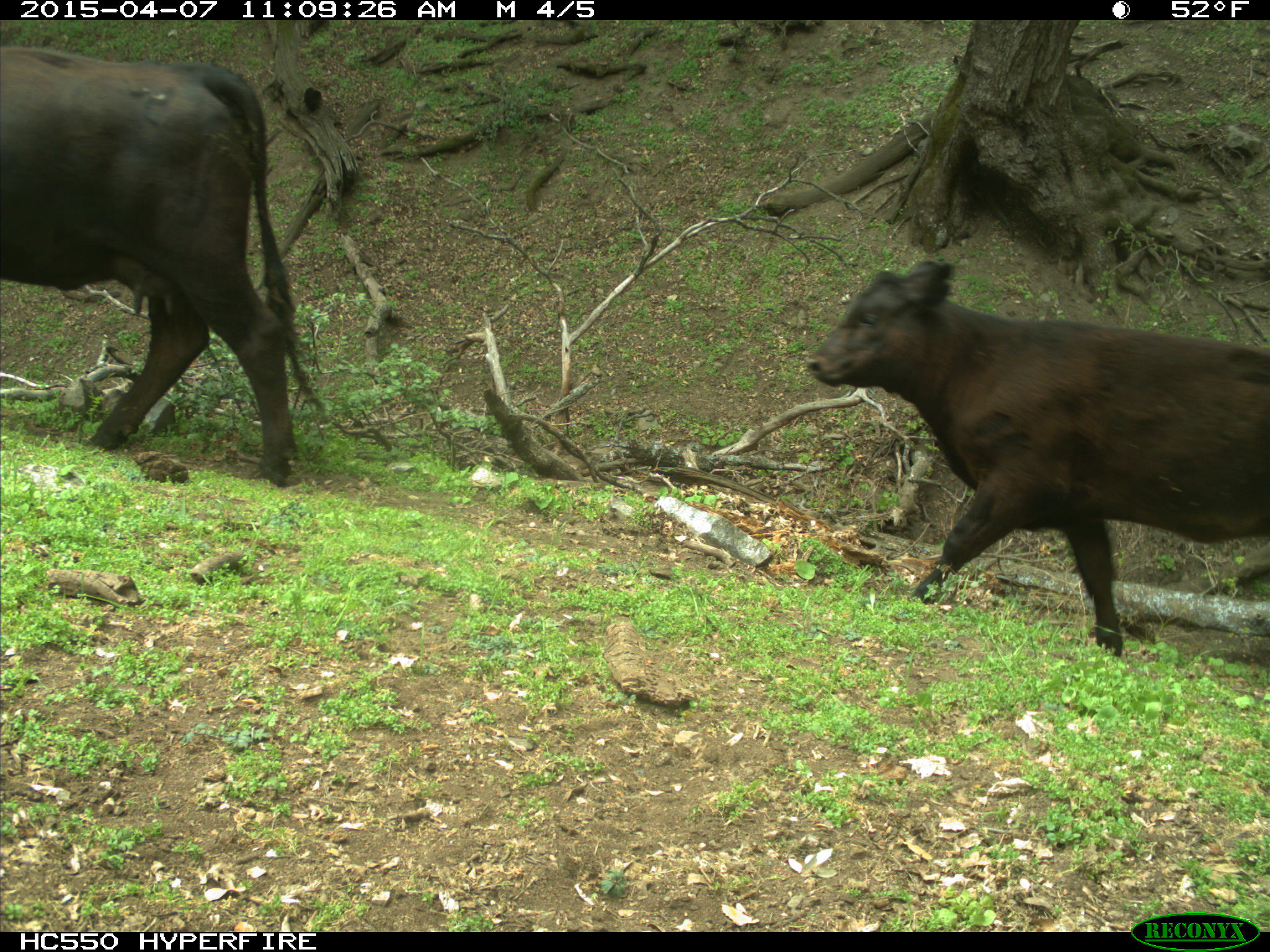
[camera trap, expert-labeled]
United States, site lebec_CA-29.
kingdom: Animalia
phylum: Chordata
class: Mammalia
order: Artiodactyla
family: Bovidae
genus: Bos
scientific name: Bos taurus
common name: domestic cow